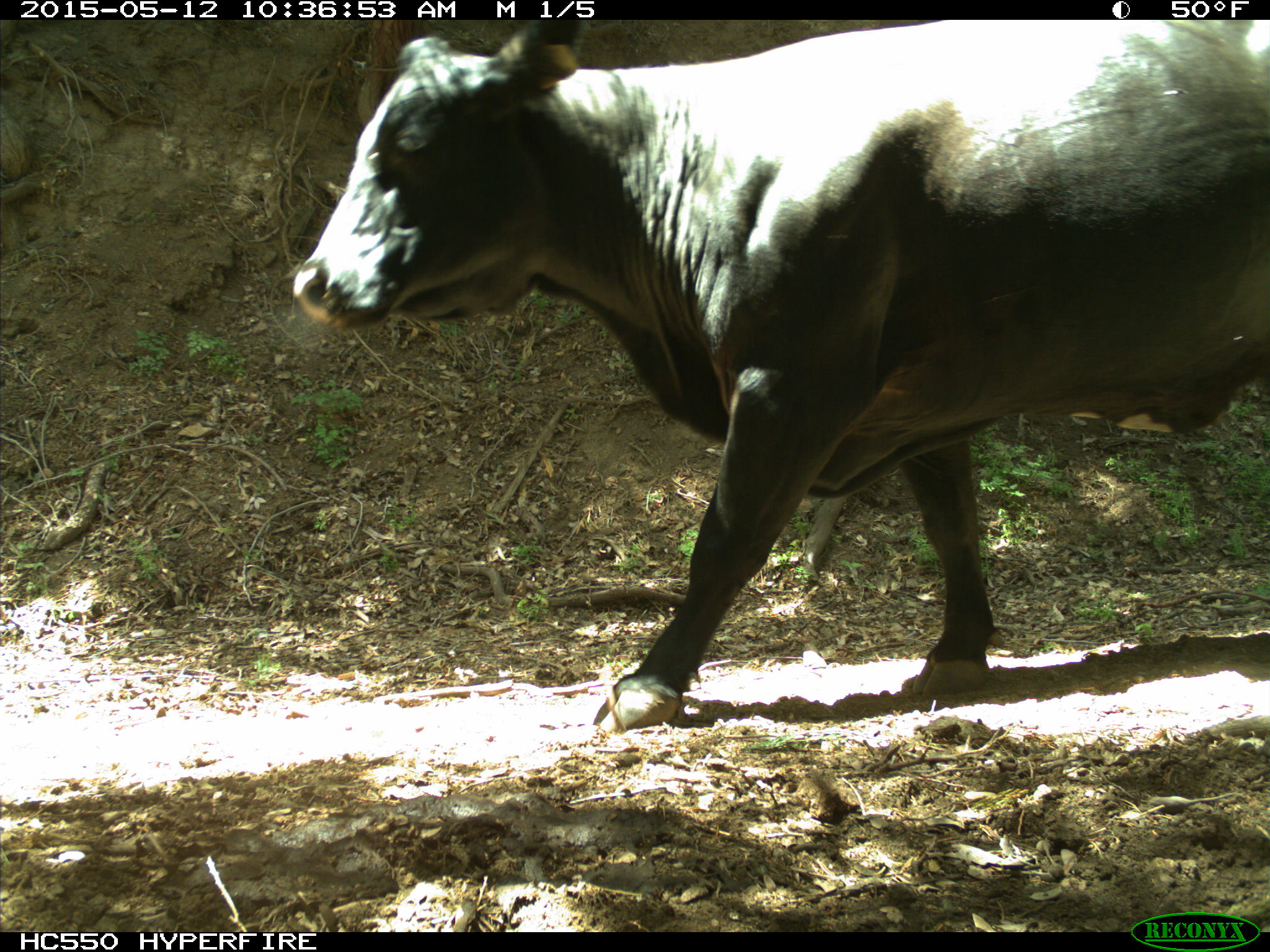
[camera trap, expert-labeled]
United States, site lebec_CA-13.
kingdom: Animalia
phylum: Chordata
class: Mammalia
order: Artiodactyla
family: Bovidae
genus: Bos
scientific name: Bos taurus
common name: domestic cow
Bos taurus (domestic cow).